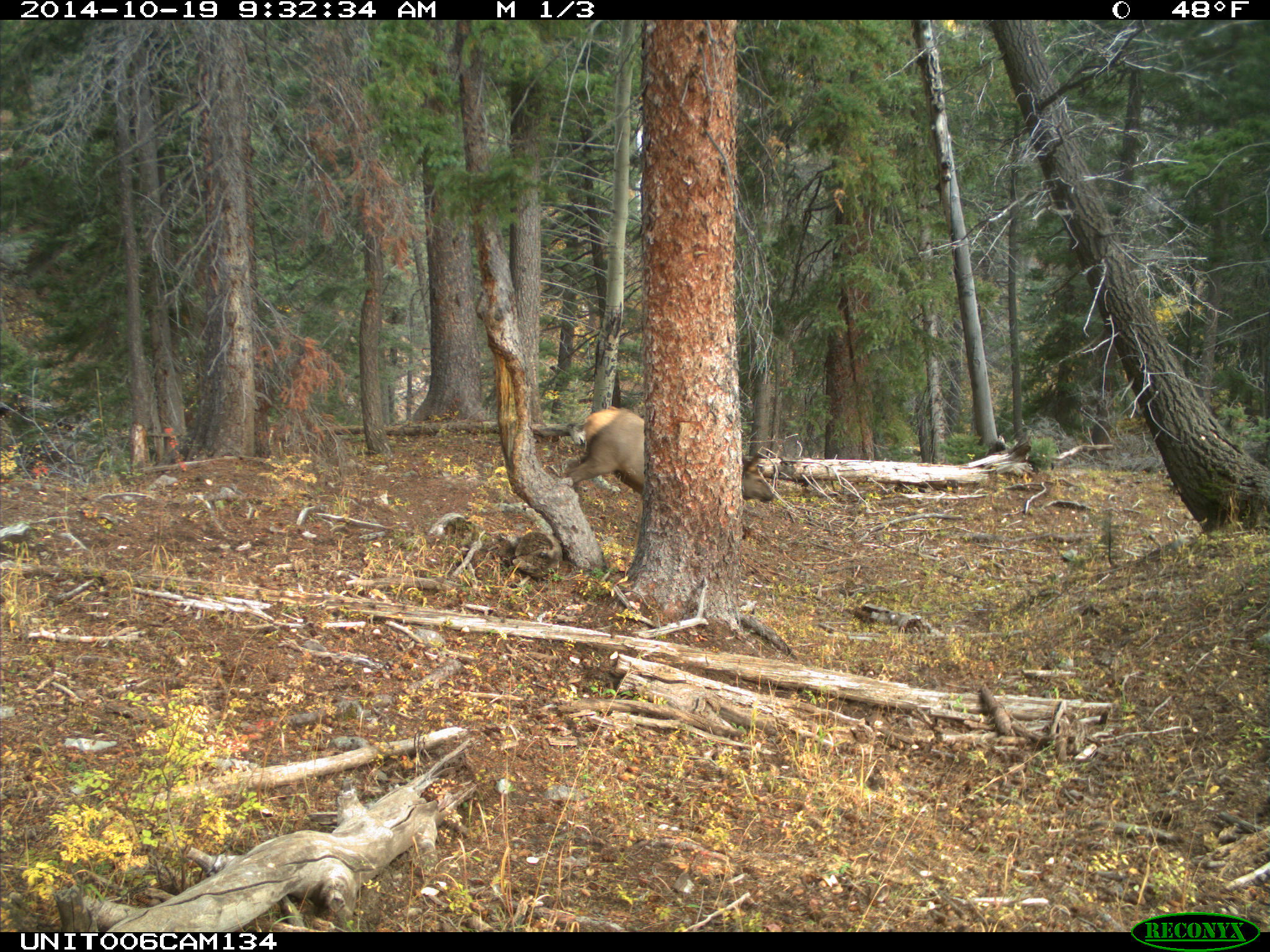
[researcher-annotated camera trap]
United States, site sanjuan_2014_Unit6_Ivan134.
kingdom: Animalia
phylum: Chordata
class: Mammalia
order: Artiodactyla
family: Cervidae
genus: Cervus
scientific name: Cervus elaphus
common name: red deer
Cervus elaphus (red deer).